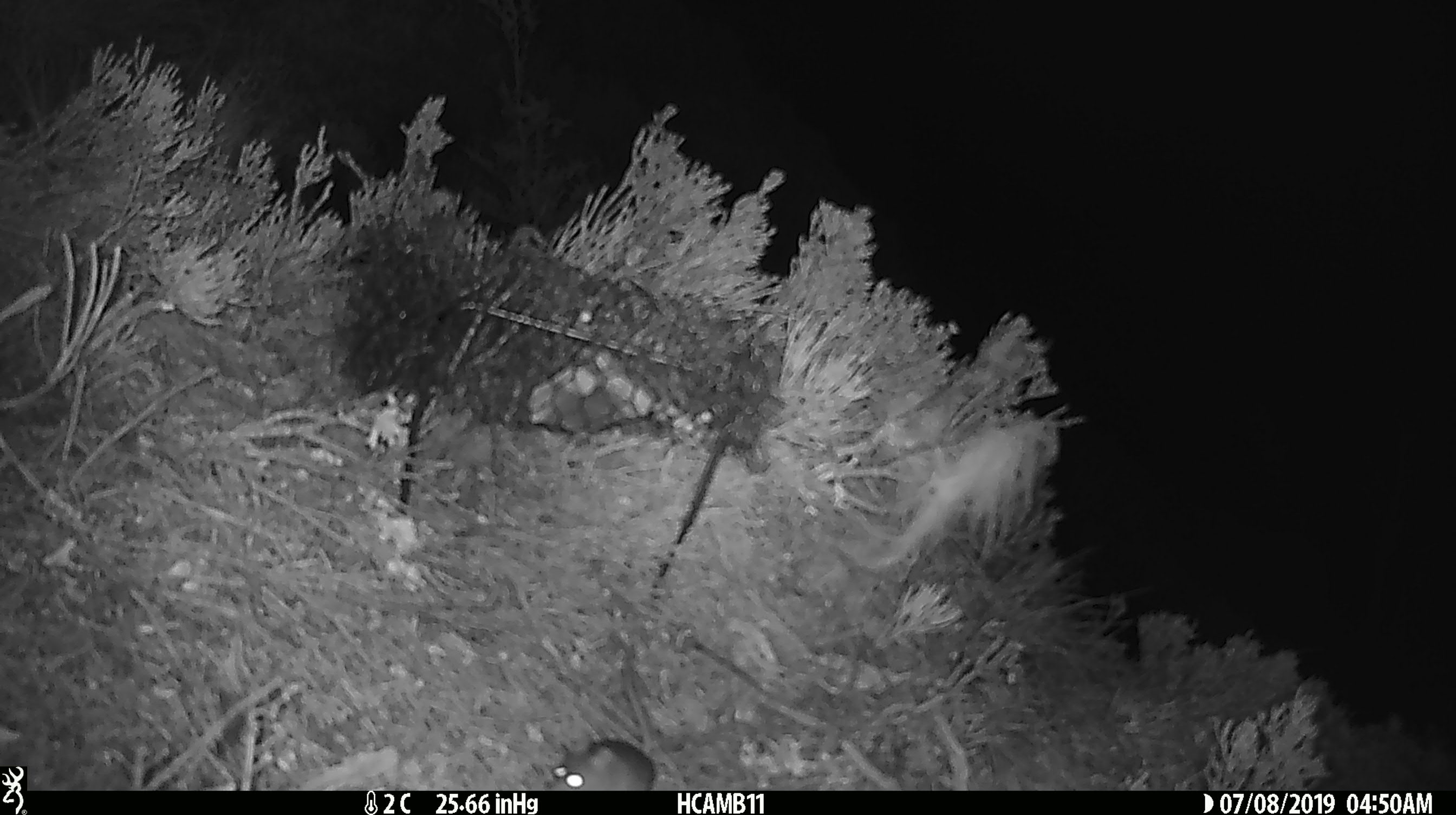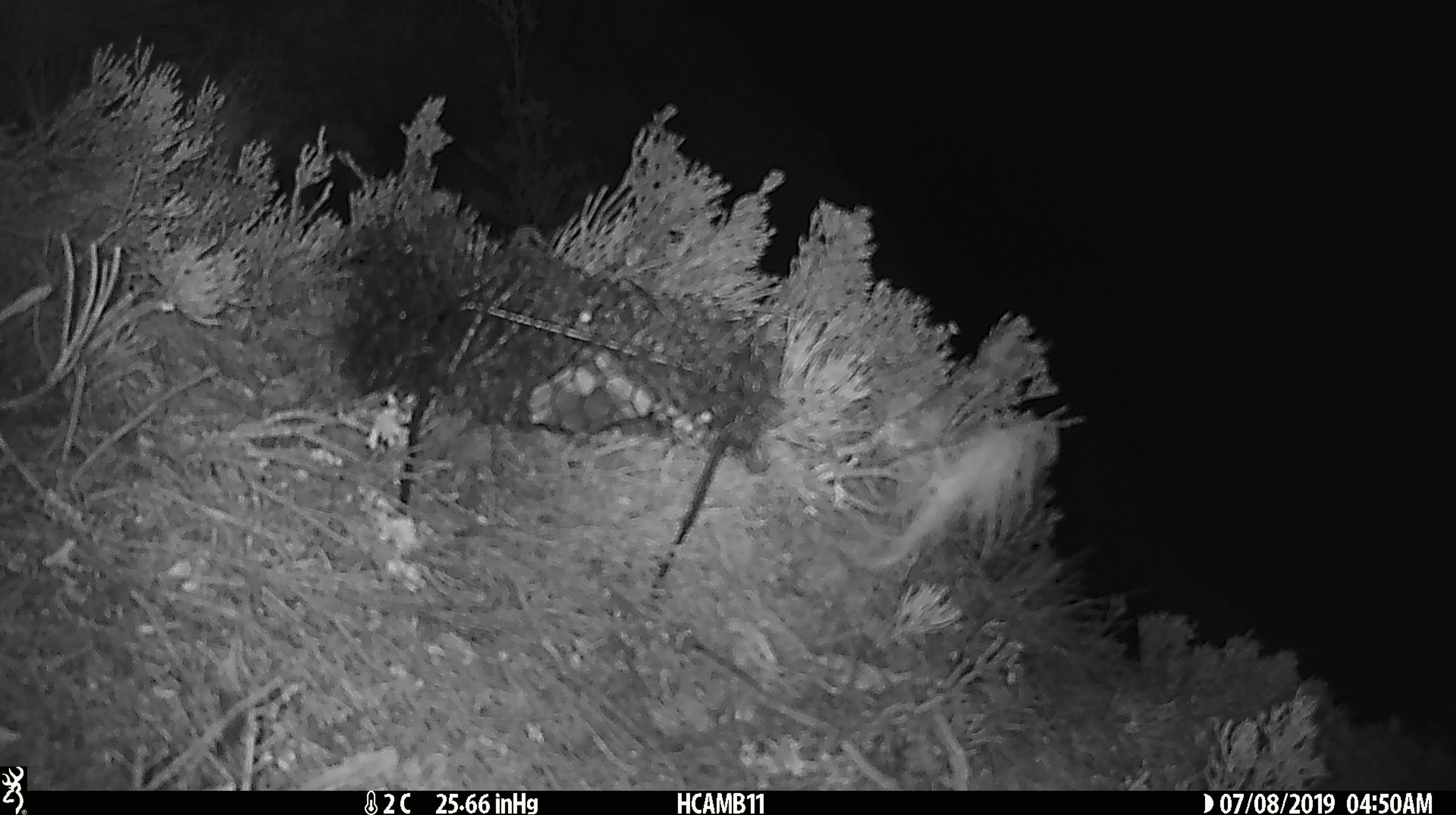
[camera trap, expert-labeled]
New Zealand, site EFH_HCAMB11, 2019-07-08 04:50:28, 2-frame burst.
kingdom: Animalia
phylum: Chordata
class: Mammalia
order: Rodentia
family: Muridae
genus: Mus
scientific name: Mus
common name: mouse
Mouse (Mus).